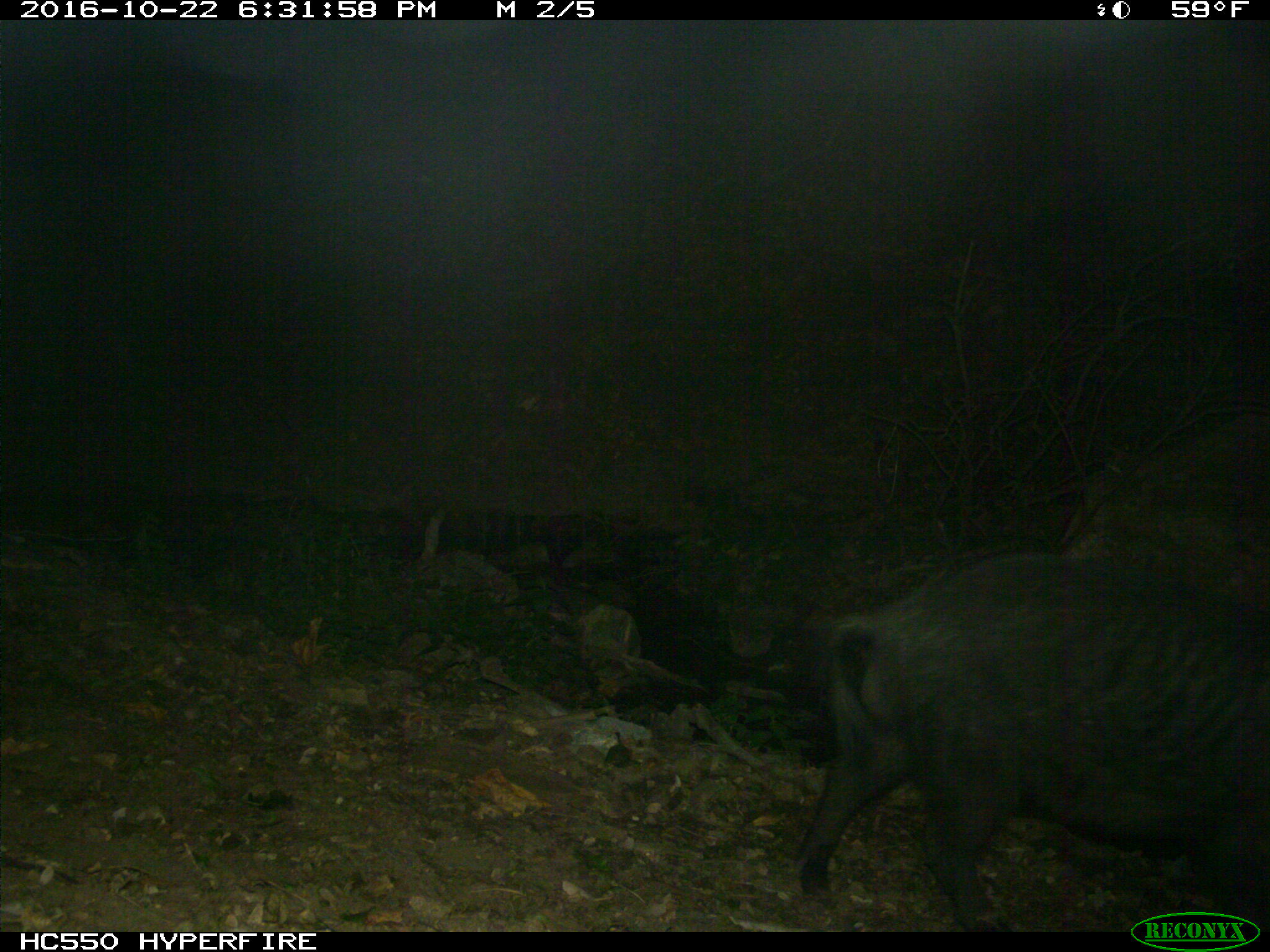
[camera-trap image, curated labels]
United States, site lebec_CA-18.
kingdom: Animalia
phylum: Chordata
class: Mammalia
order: Artiodactyla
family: Suidae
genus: Sus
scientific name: Sus scrofa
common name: wild boar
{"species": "Sus scrofa (wild boar)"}